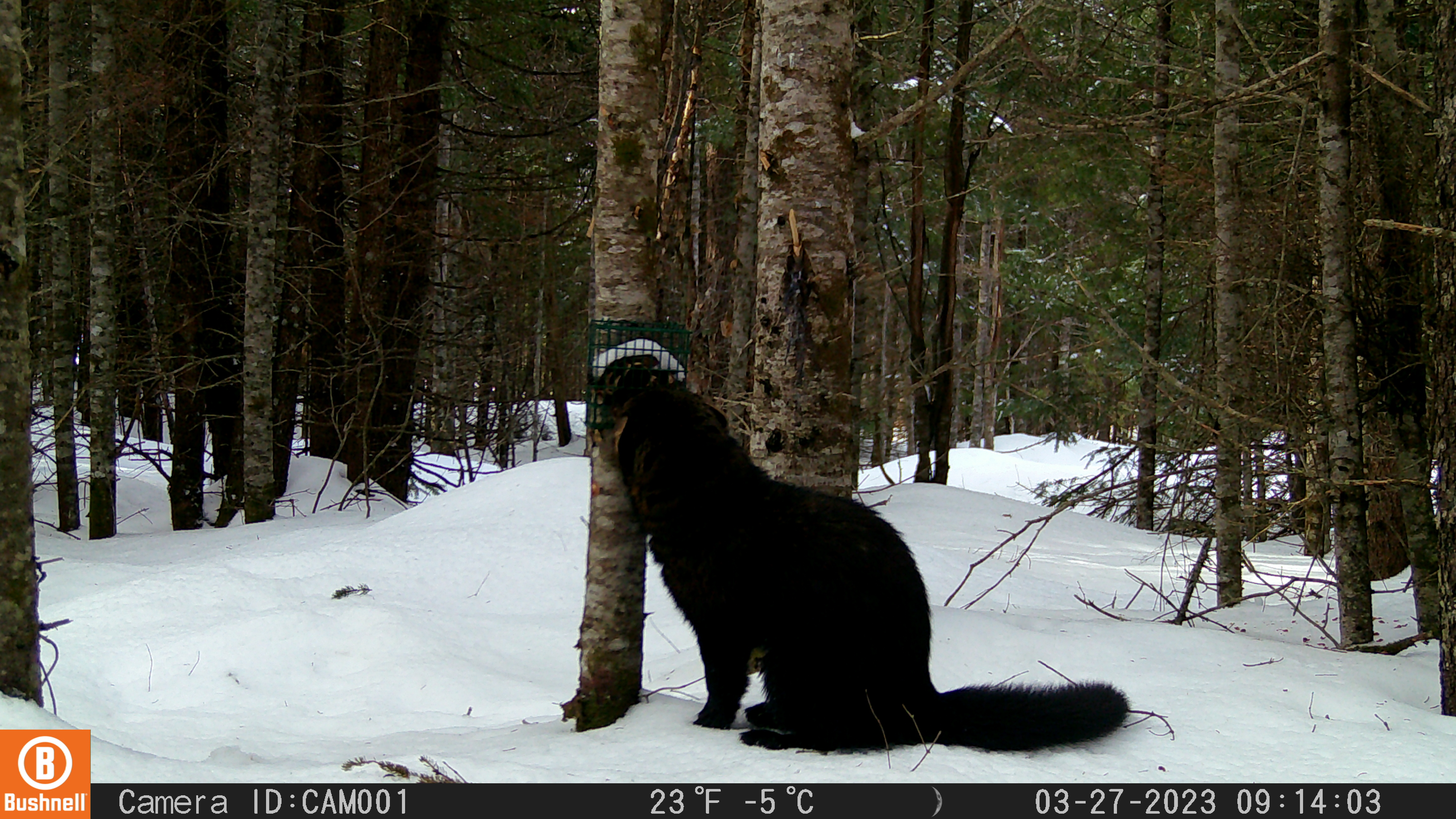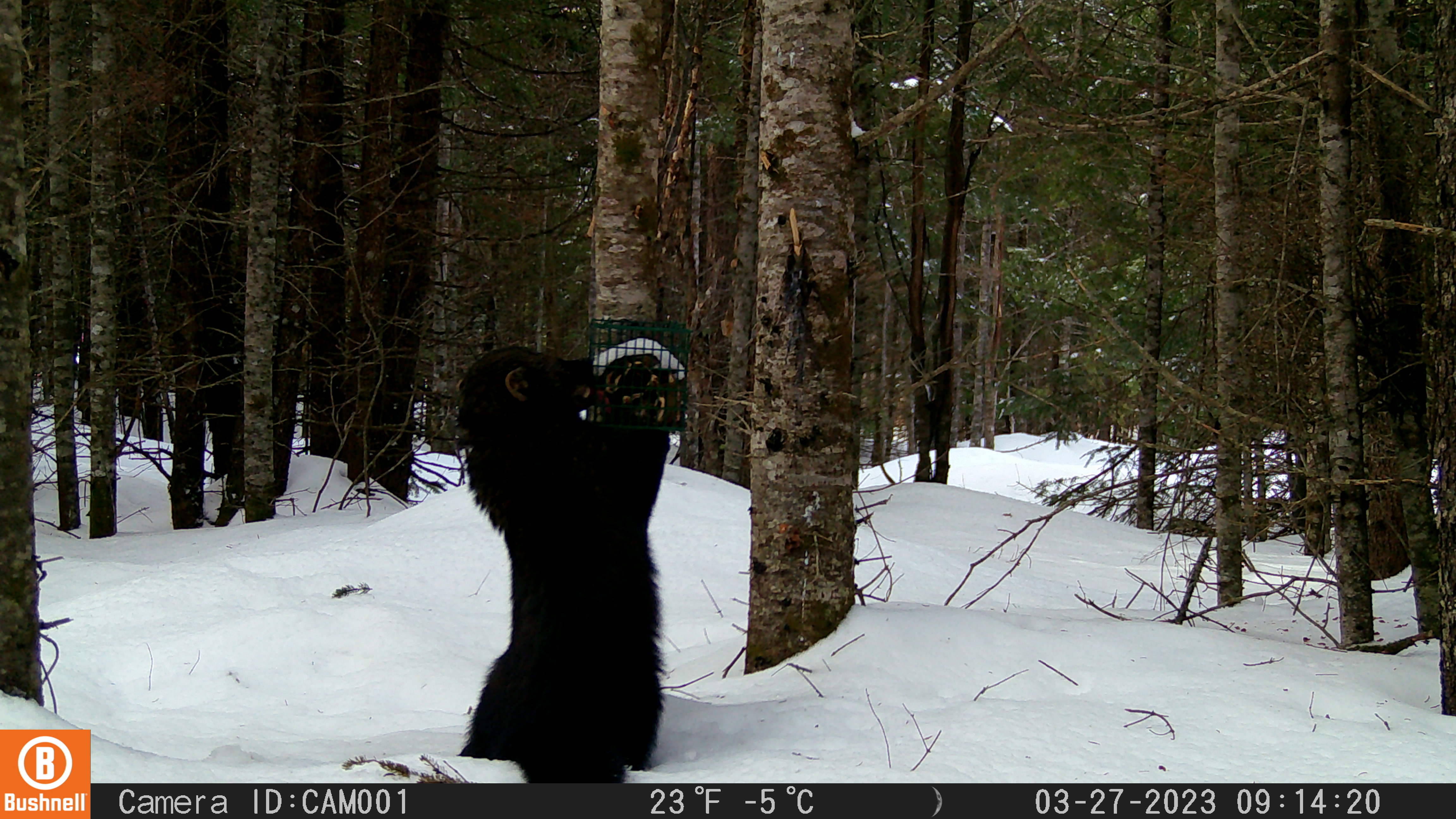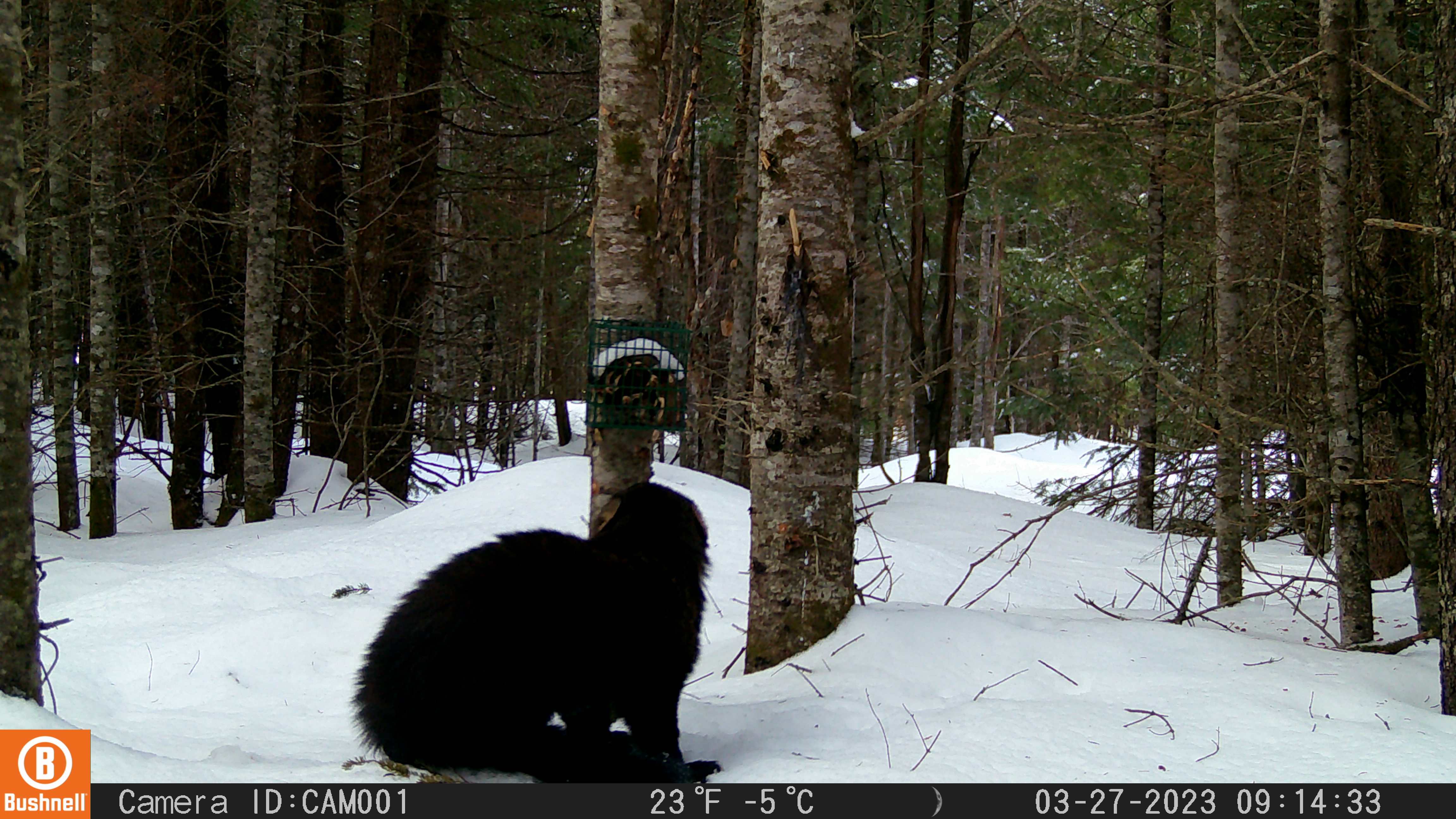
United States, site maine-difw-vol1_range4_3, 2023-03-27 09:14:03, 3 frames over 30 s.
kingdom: Animalia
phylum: Chordata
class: Mammalia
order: Carnivora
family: Mustelidae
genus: Pekania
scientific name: Pekania pennanti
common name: fisher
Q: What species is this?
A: Fisher (Pekania pennanti).